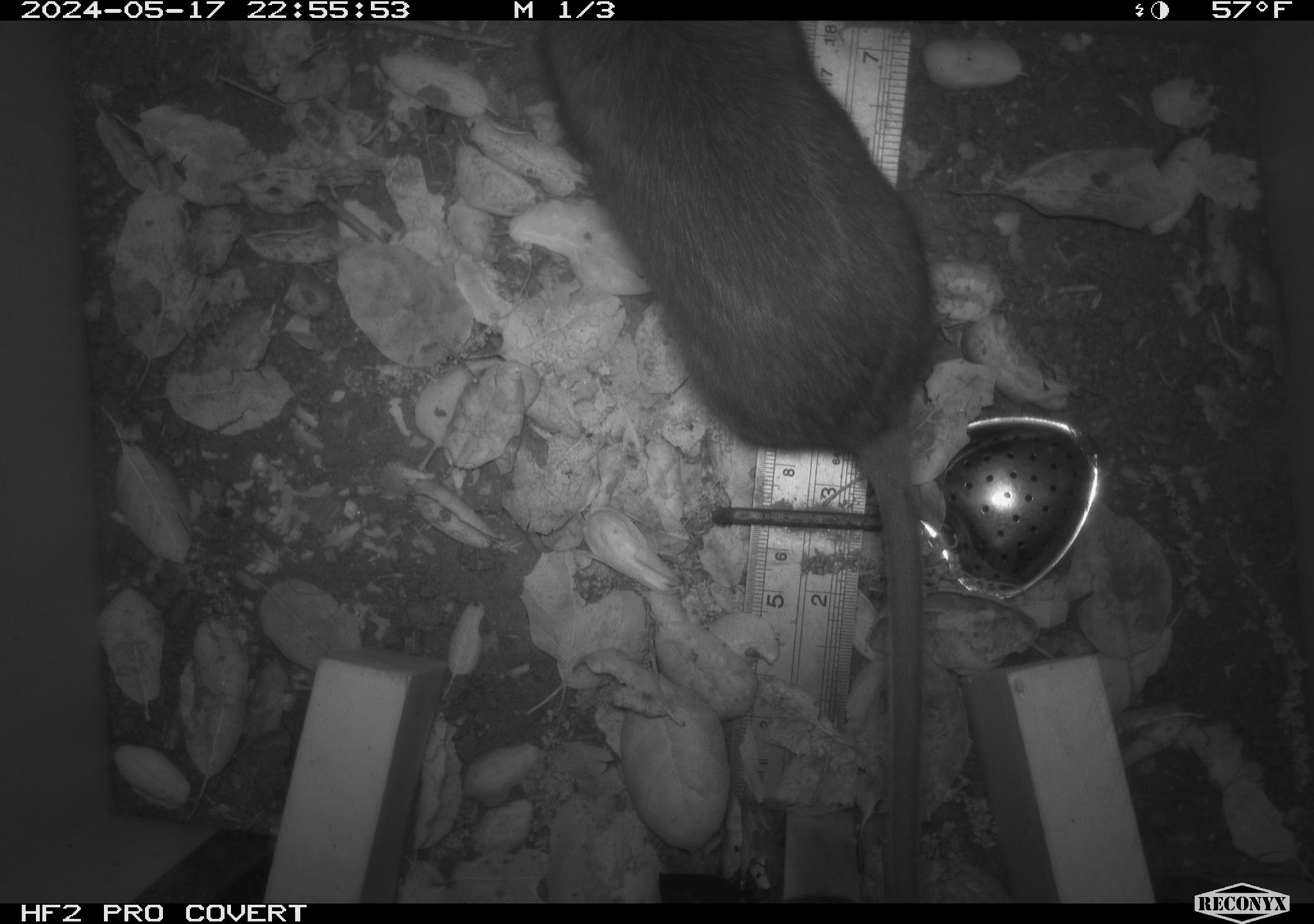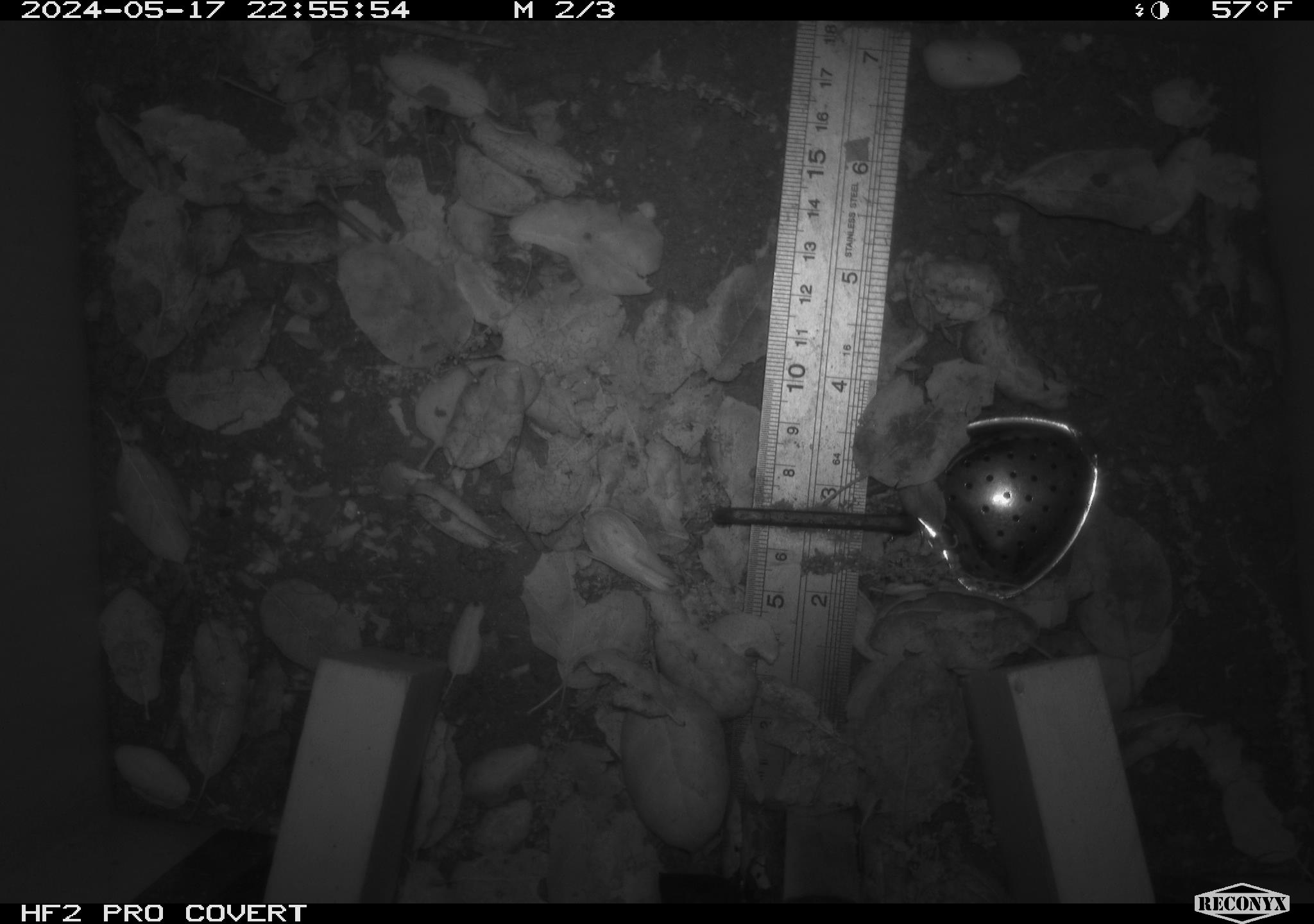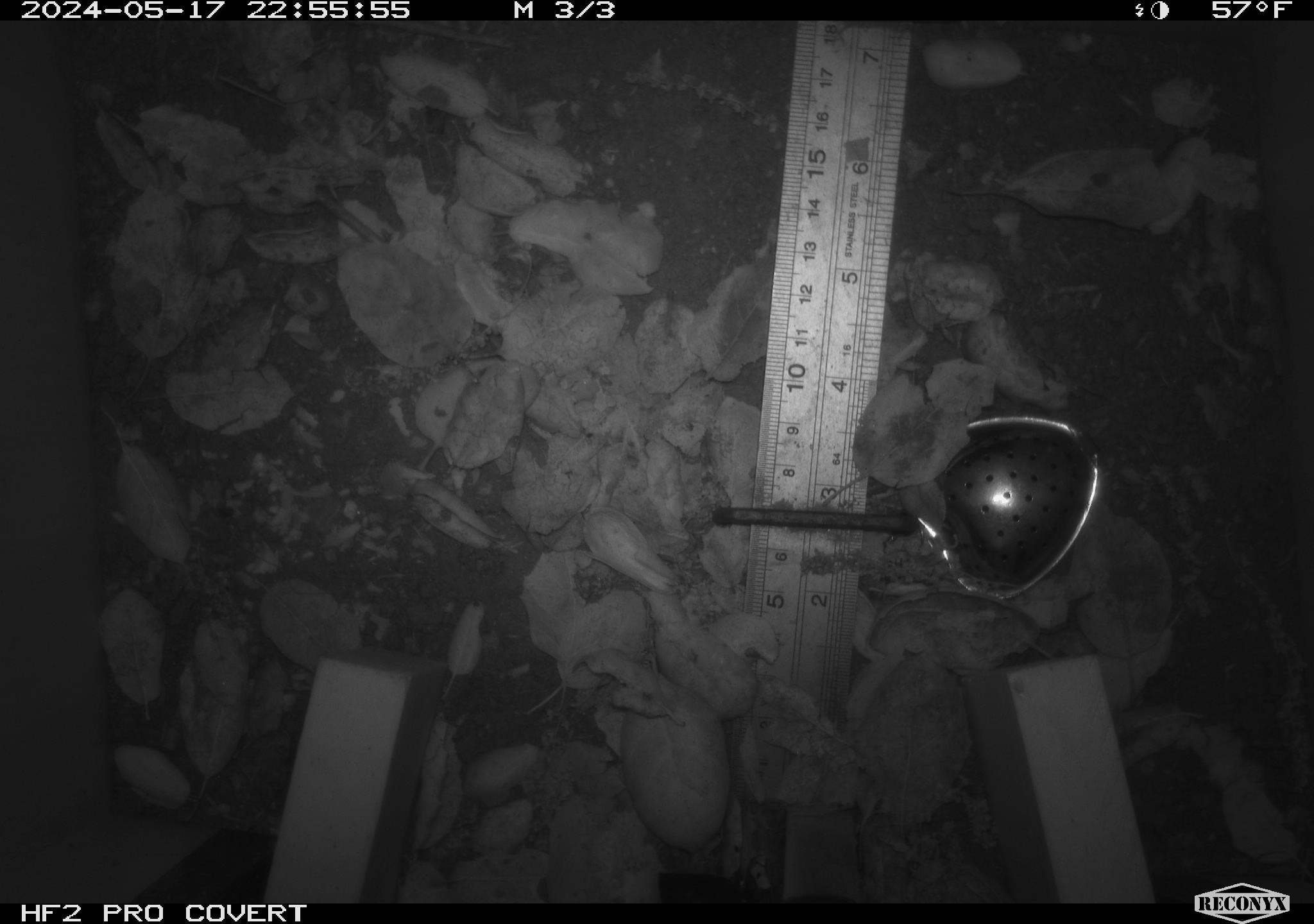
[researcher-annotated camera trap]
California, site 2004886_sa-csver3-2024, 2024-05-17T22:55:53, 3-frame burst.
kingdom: Animalia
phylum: Chordata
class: Mammalia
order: Rodentia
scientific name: Rodentia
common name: rodent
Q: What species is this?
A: Rodent (Rodentia).